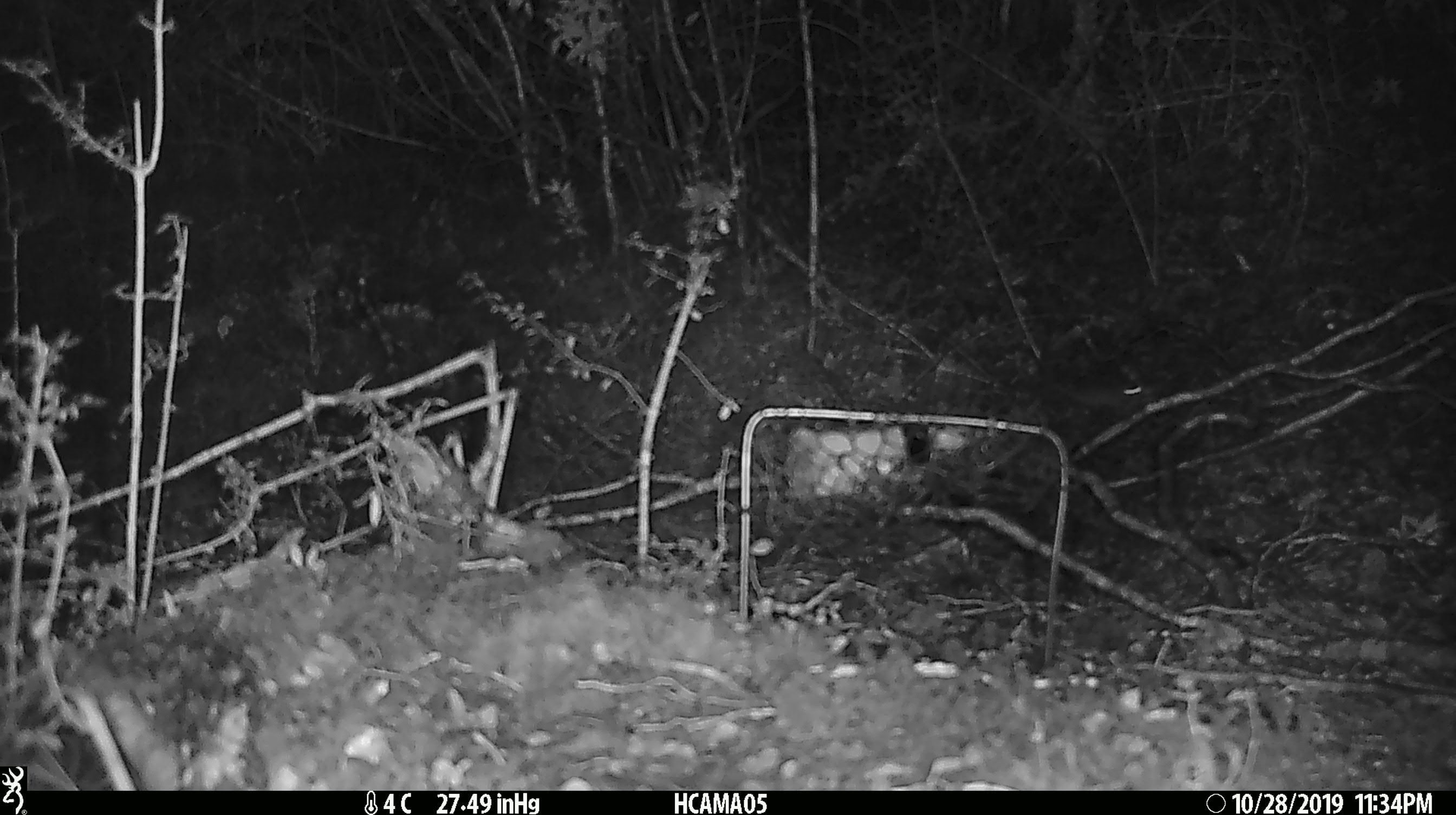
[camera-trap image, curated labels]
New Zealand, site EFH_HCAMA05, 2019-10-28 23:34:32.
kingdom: Animalia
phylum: Chordata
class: Mammalia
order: Rodentia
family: Muridae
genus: Mus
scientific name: Mus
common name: mouse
Mouse (Mus).